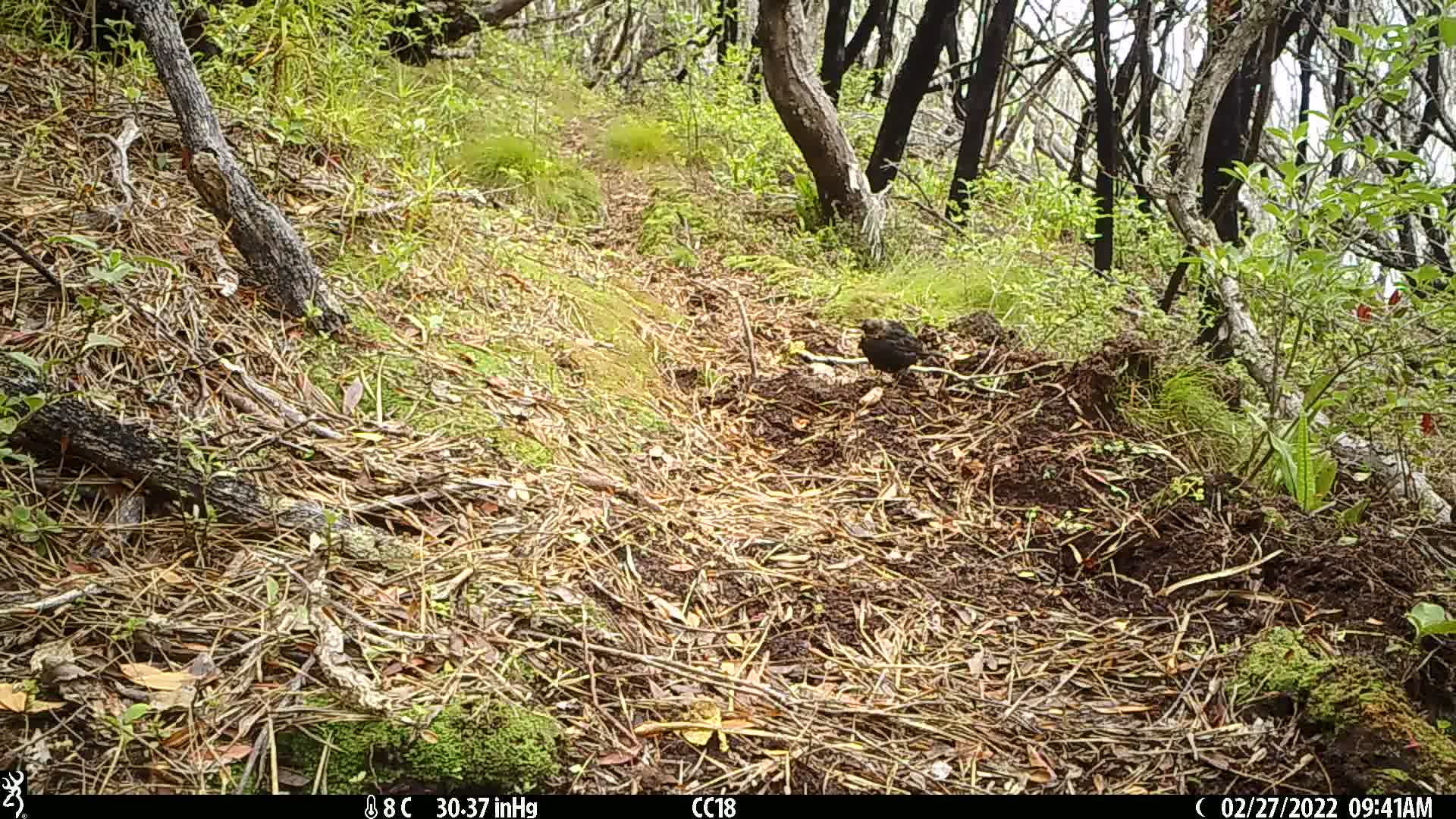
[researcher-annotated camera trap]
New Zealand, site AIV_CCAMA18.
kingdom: Animalia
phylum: Chordata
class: Aves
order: Passeriformes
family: Turdidae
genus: Turdus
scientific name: Turdus merula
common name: eurasian blackbird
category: blackbird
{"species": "blackbird (eurasian blackbird) (Turdus merula)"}